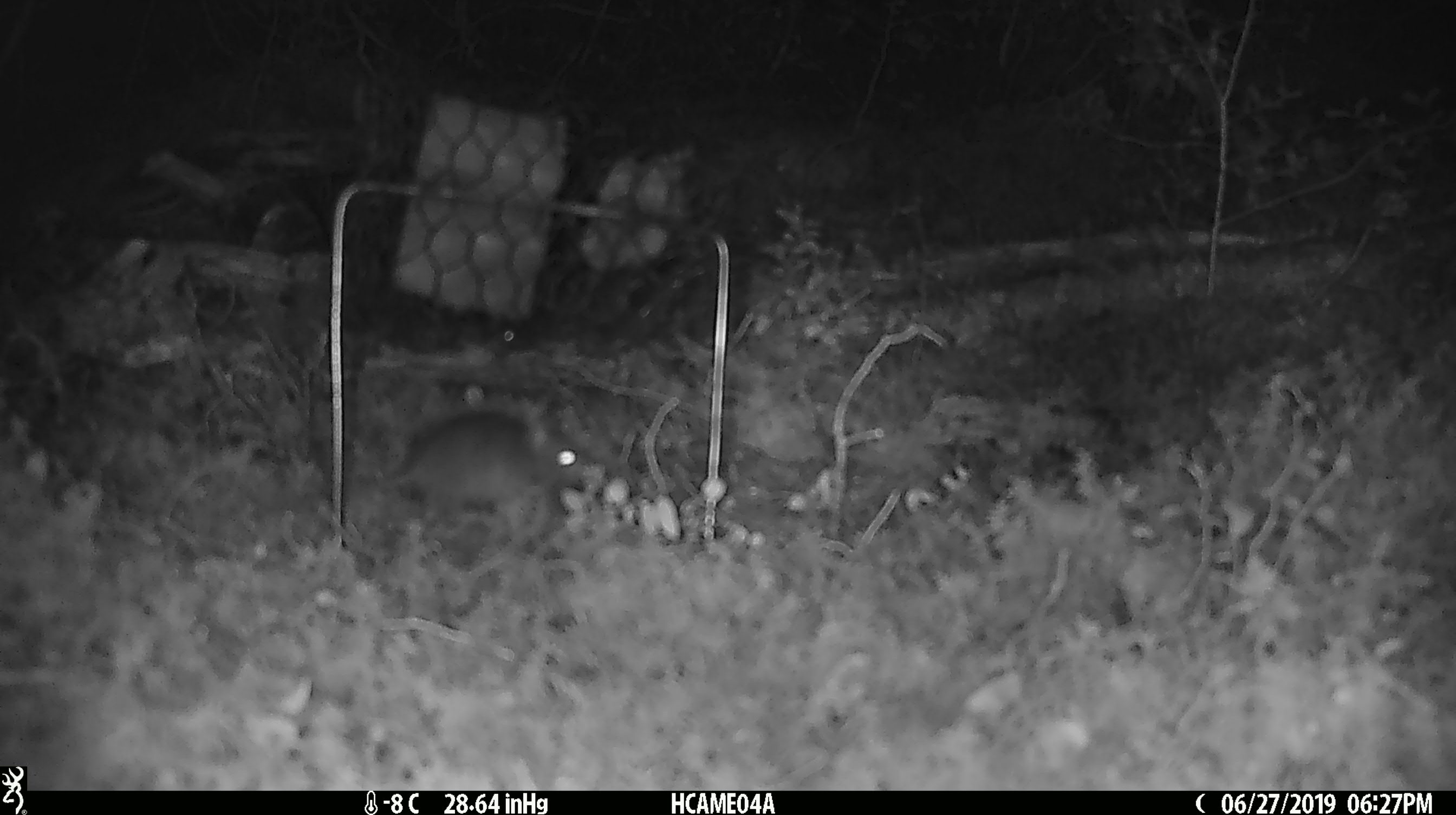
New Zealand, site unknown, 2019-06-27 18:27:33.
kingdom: Animalia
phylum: Chordata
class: Mammalia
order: Rodentia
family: Muridae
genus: Mus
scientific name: Mus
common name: mouse